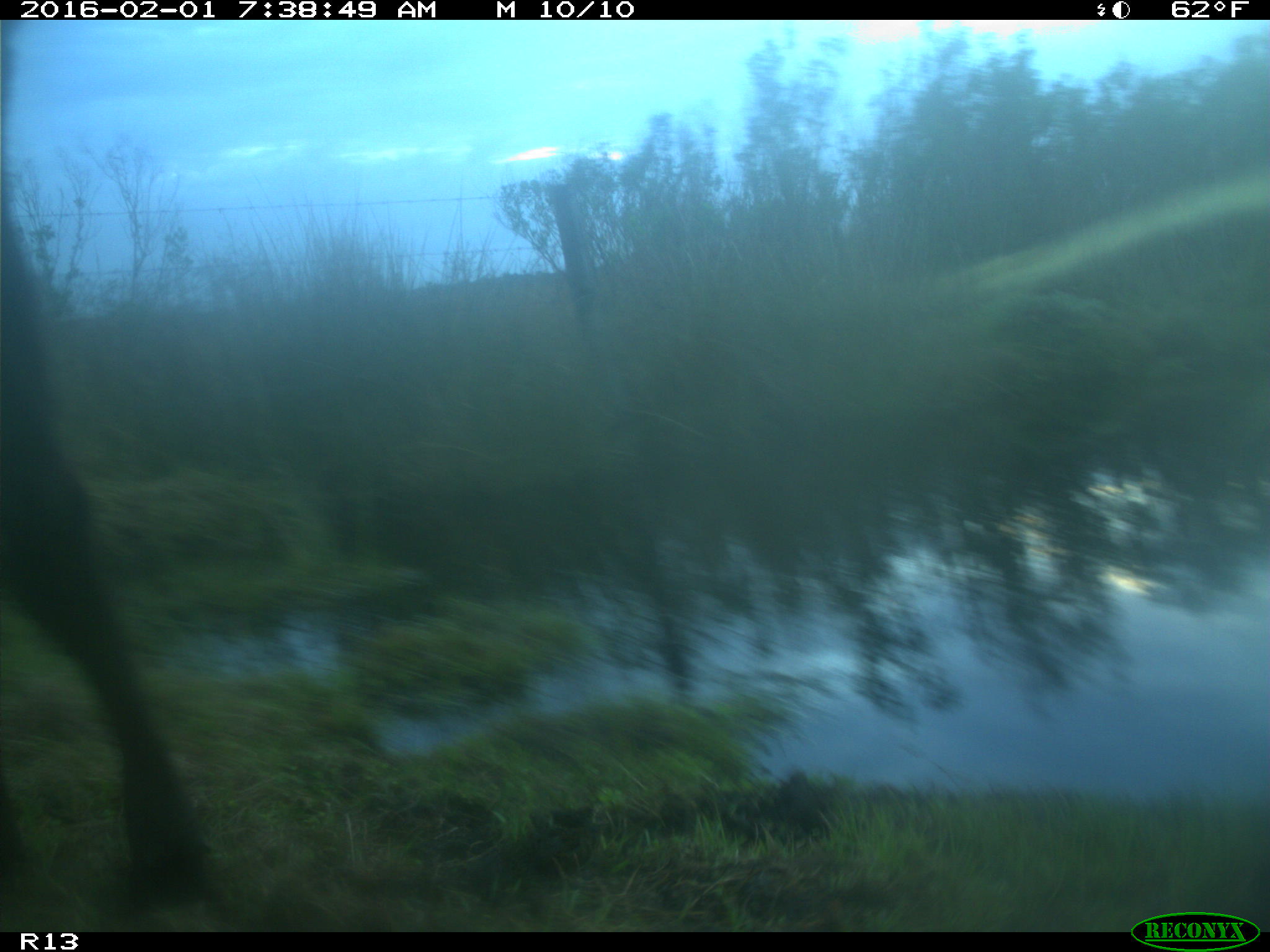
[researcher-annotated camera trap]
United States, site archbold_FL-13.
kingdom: Animalia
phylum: Chordata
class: Mammalia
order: Artiodactyla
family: Bovidae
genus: Bos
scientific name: Bos taurus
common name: domestic cow